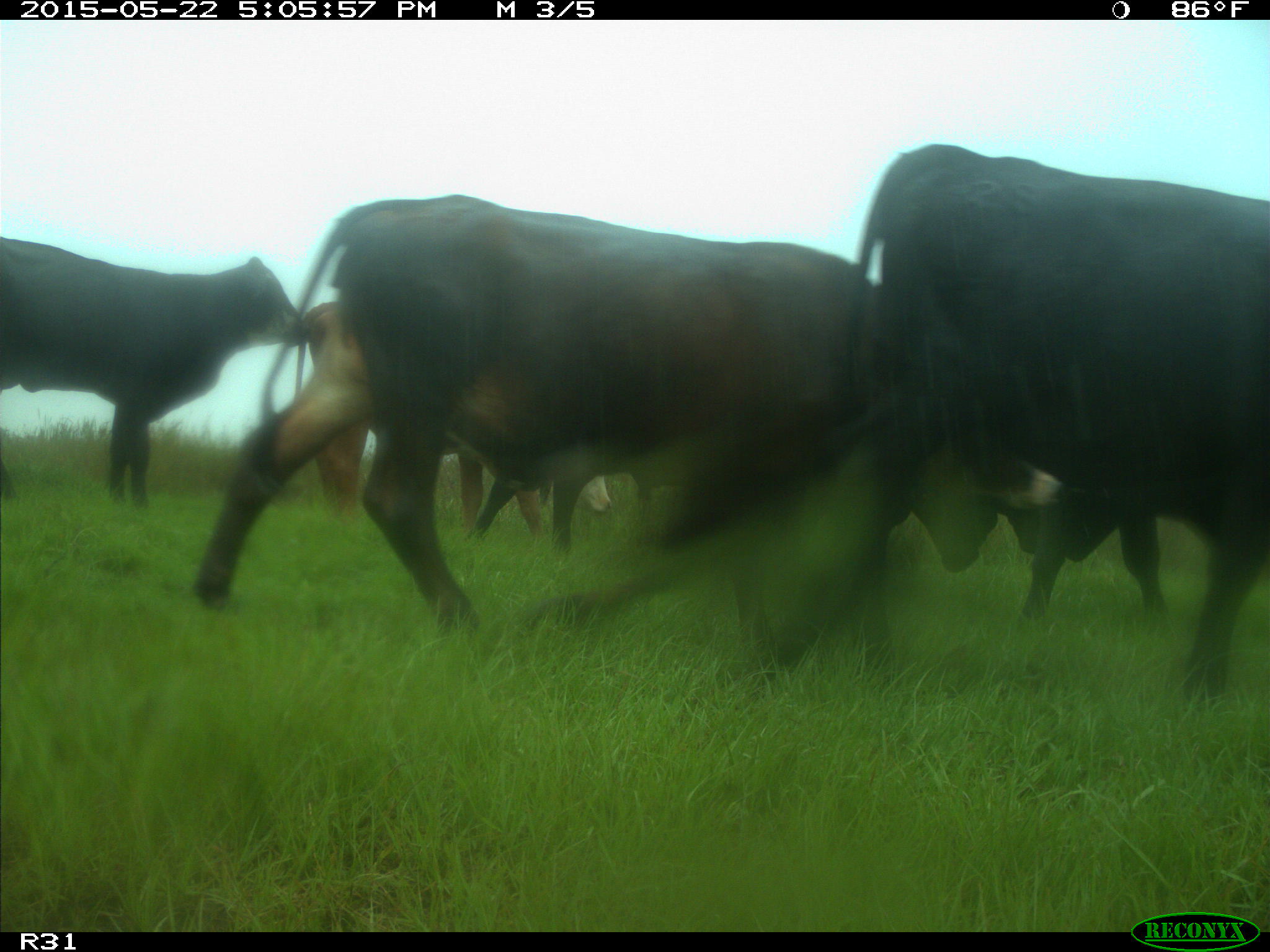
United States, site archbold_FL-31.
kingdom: Animalia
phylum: Chordata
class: Mammalia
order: Artiodactyla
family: Bovidae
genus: Bos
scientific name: Bos taurus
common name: domestic cow